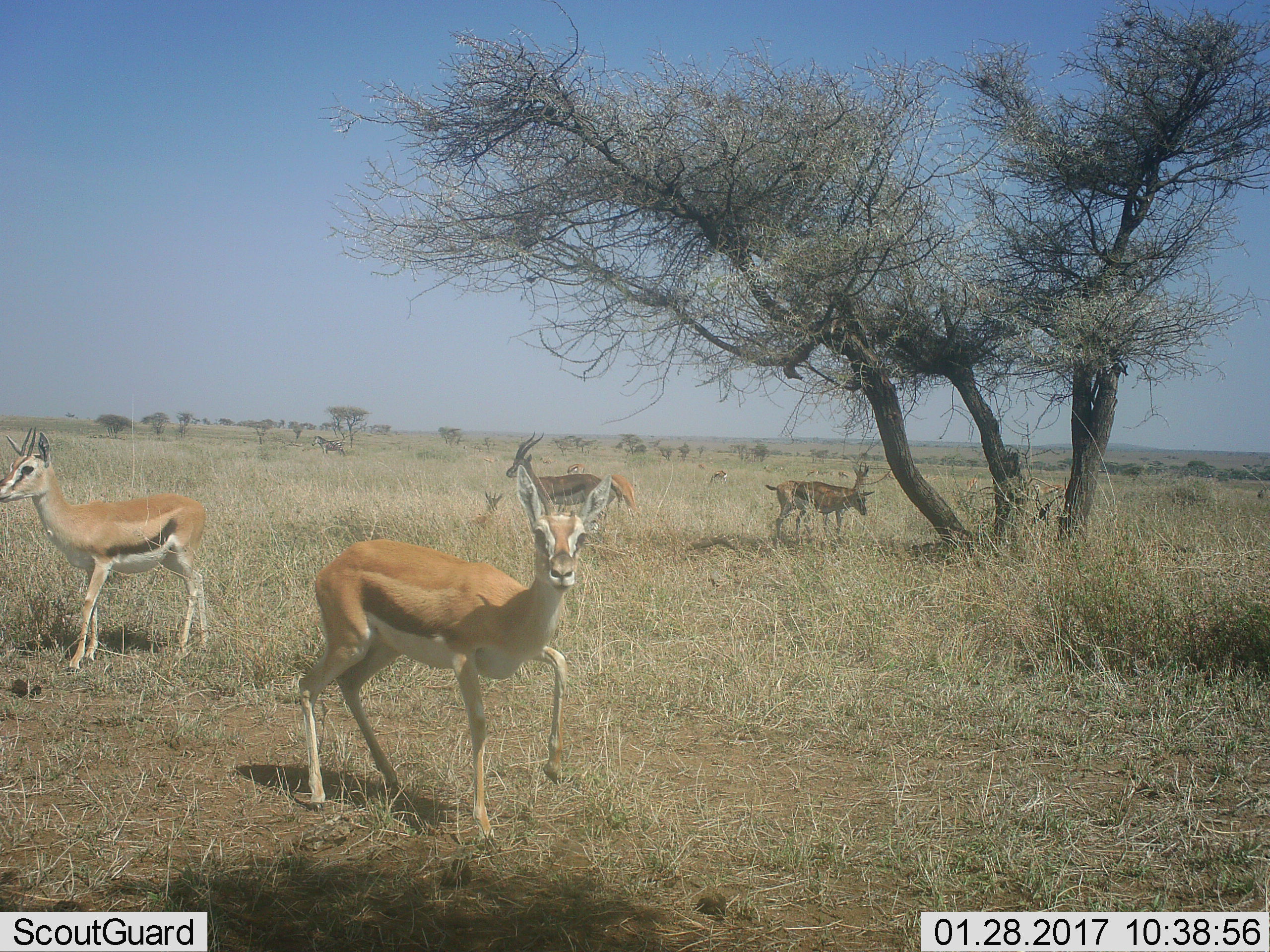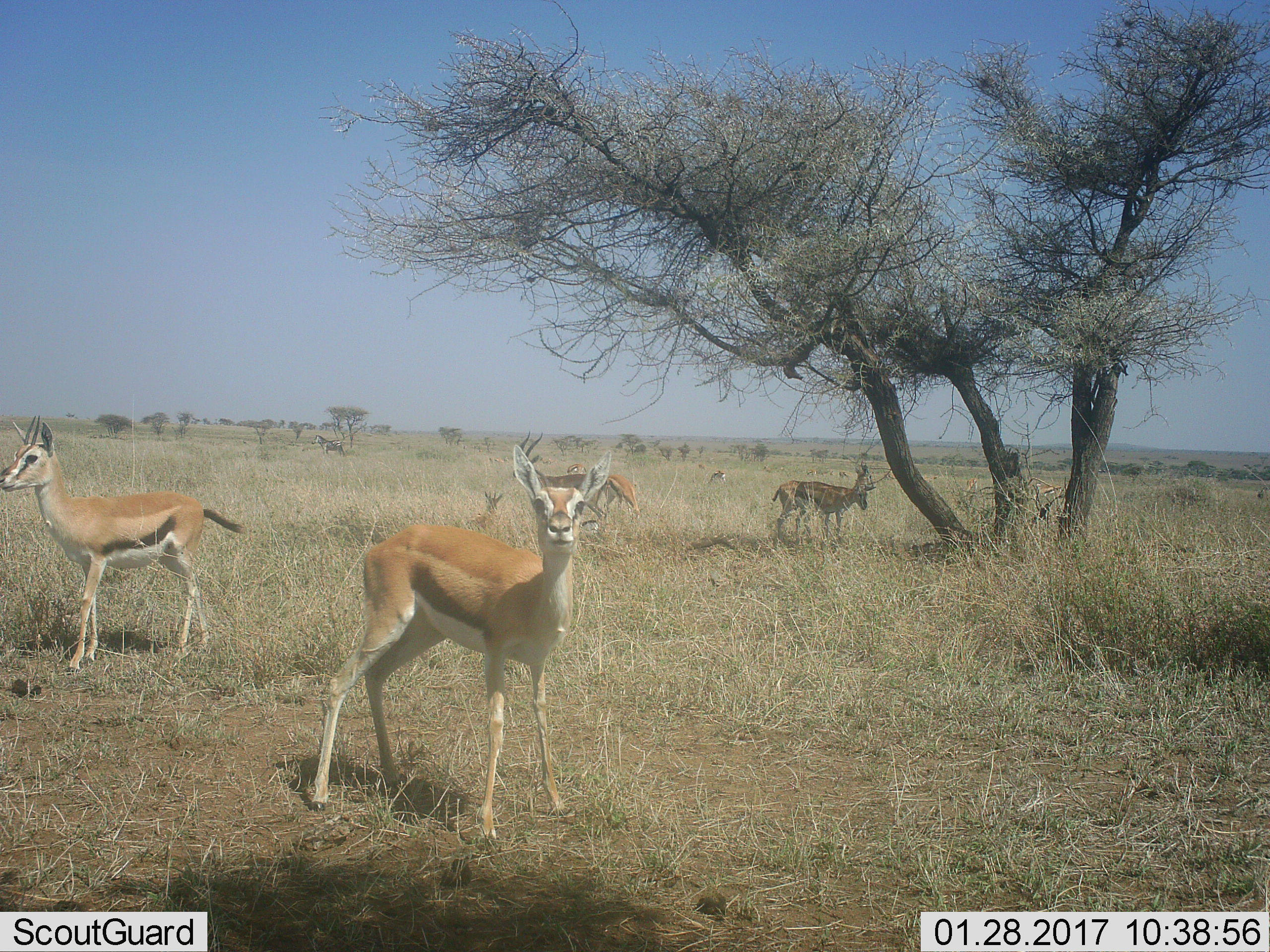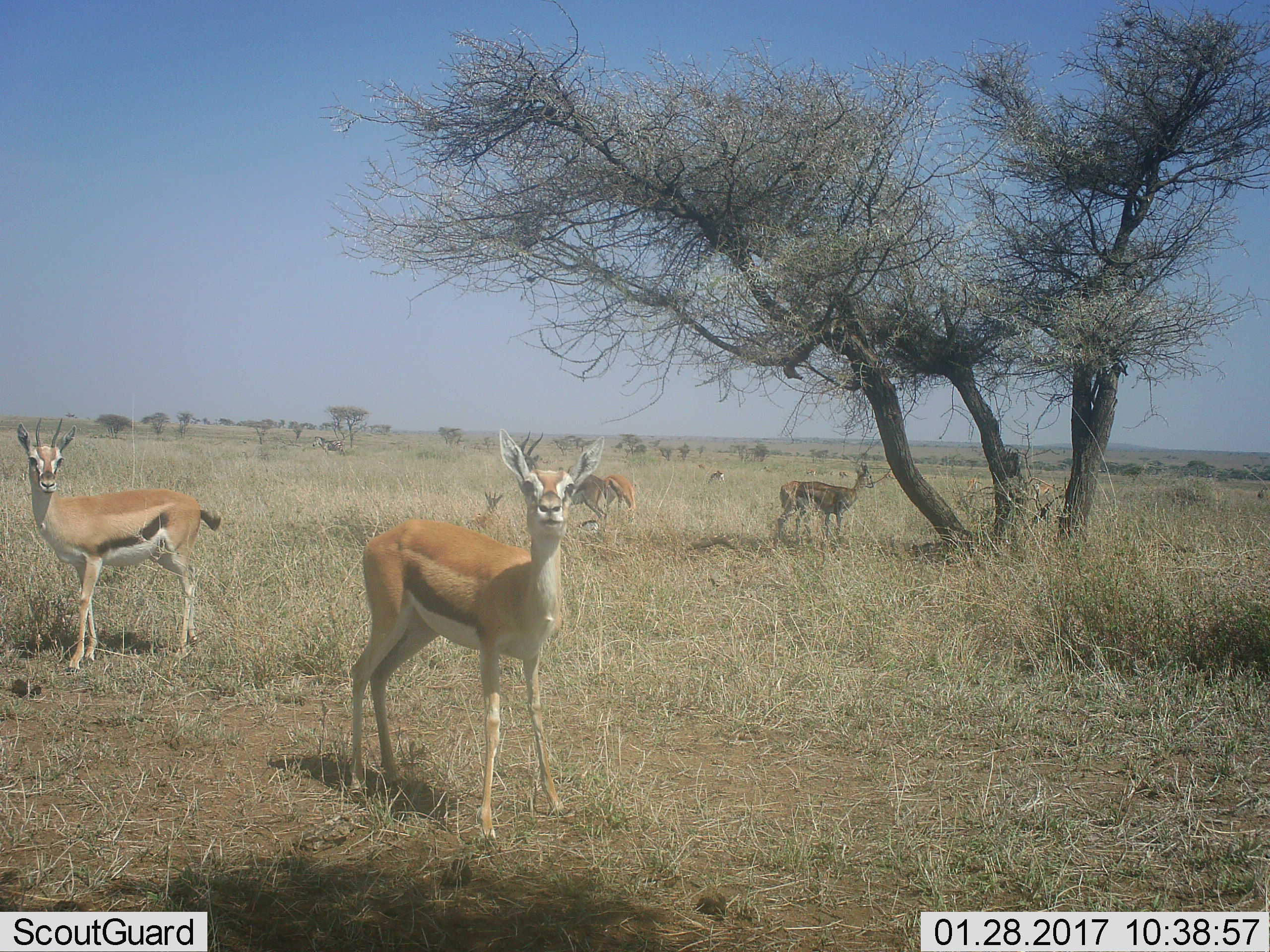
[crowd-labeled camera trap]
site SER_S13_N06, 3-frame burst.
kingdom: Animalia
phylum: Chordata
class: Mammalia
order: Artiodactyla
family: Bovidae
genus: Eudorcas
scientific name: Eudorcas thomsonii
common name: thomson's gazelle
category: gazellethomsons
Gazellethomsons (thomson's gazelle) (Eudorcas thomsonii), count 6. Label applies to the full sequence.